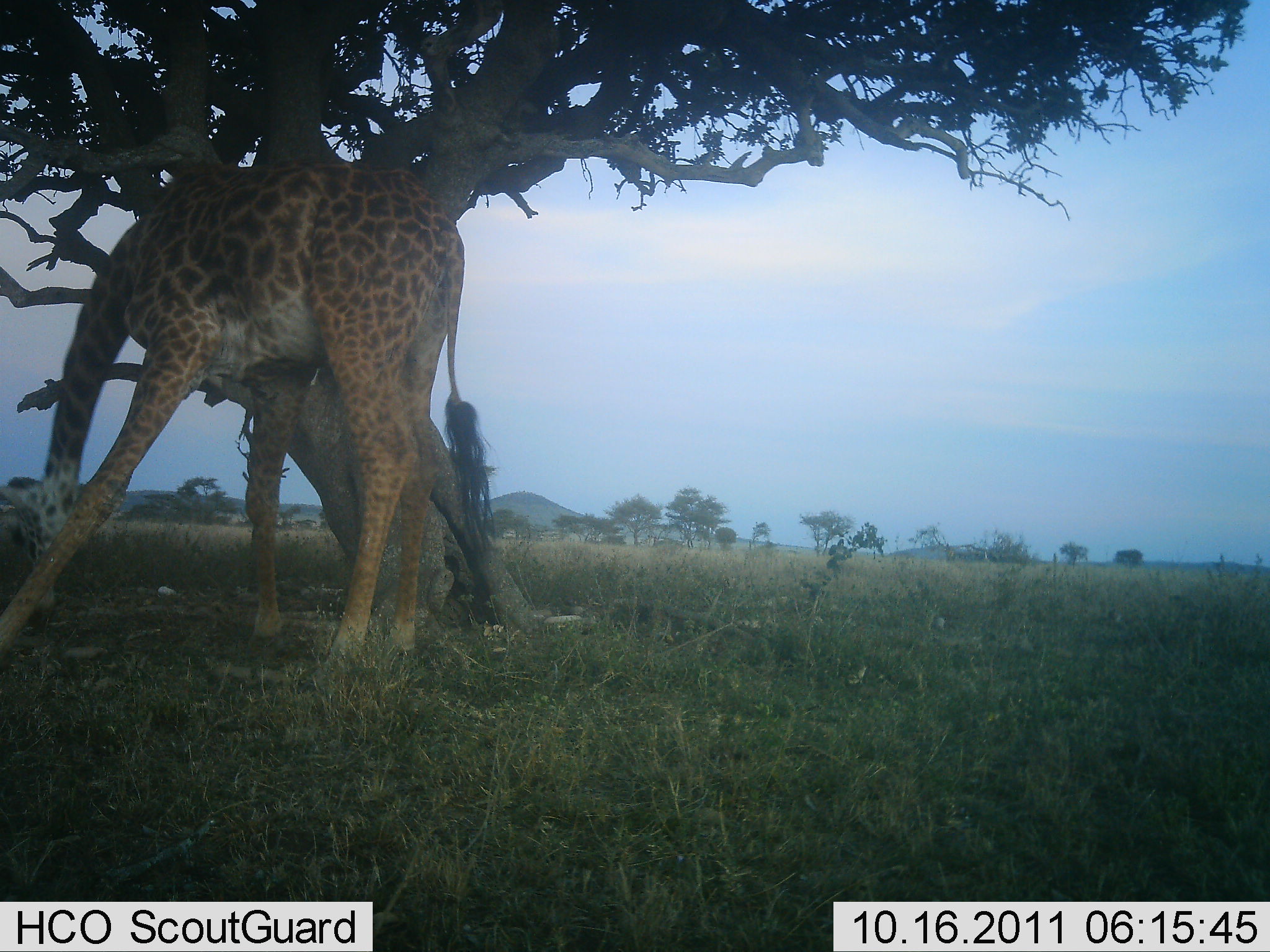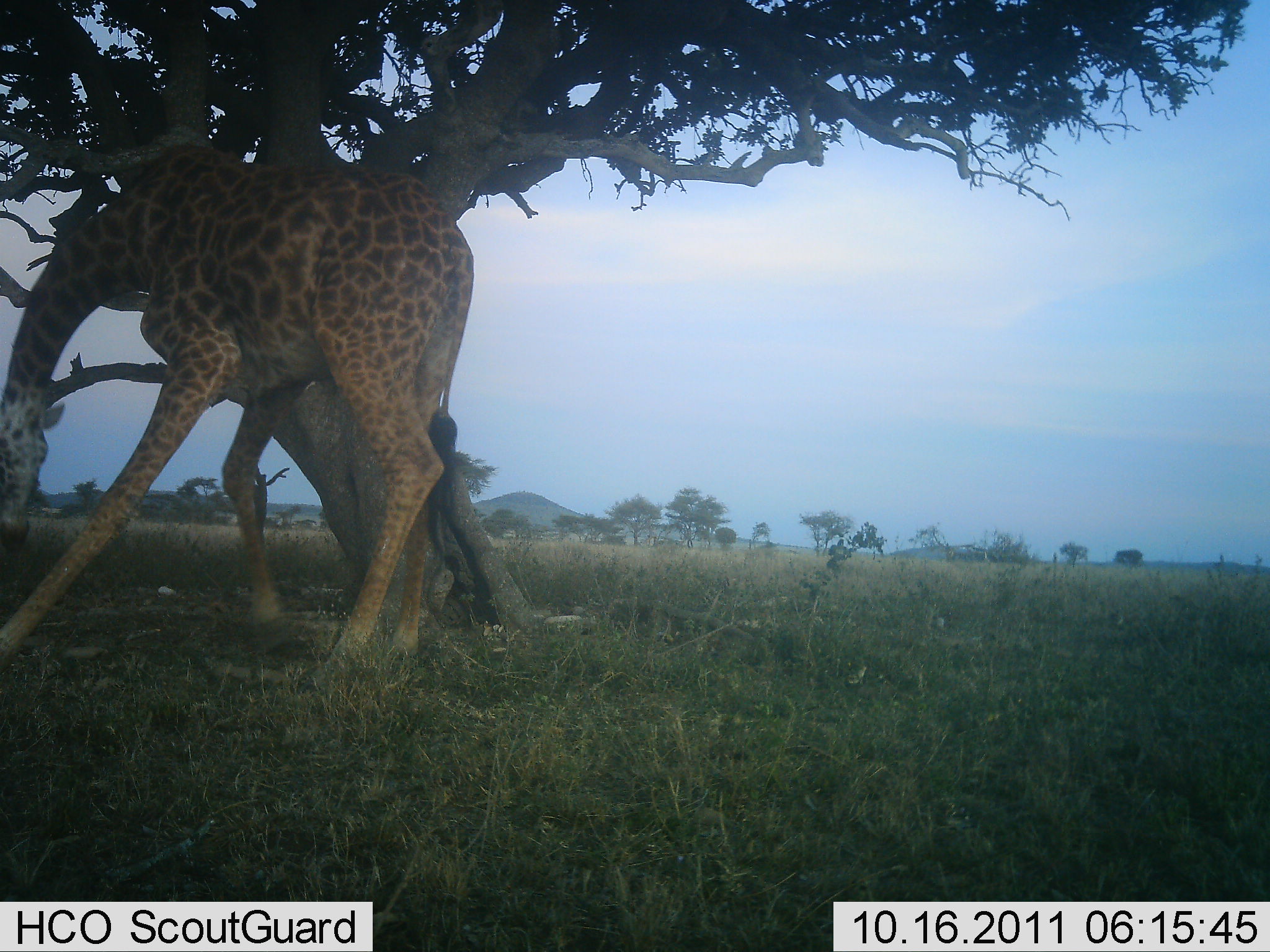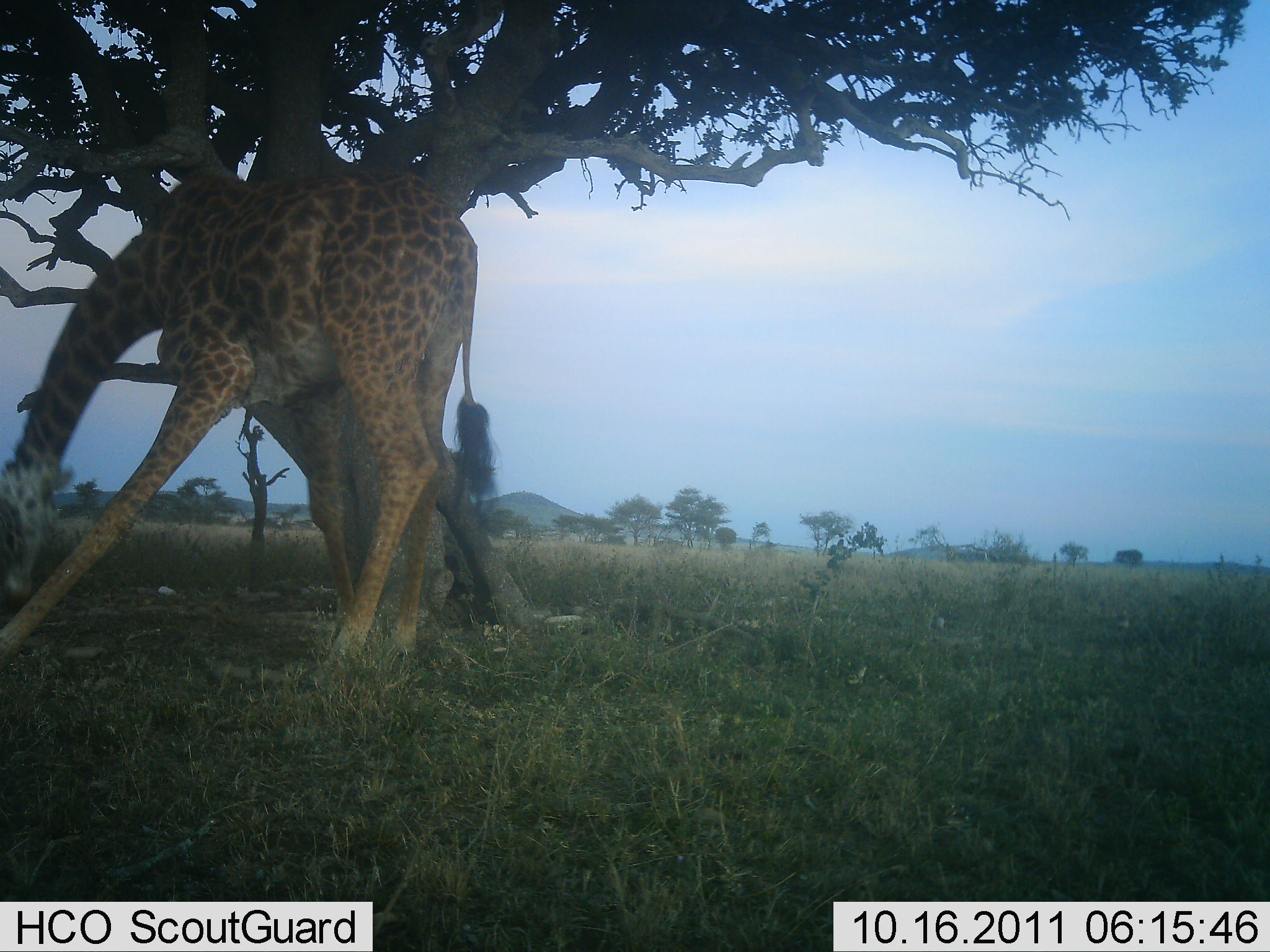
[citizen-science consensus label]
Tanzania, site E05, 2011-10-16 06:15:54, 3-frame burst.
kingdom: Animalia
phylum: Chordata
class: Mammalia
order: Artiodactyla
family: Giraffidae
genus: Giraffa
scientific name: Giraffa camelopardalis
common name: giraffe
Giraffe (Giraffa camelopardalis), count 1. Behavior (volunteer vote fractions): standing 43%, resting 0%, moving 7%, interacting 0%. Young present (vote fraction): 0%. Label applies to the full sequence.